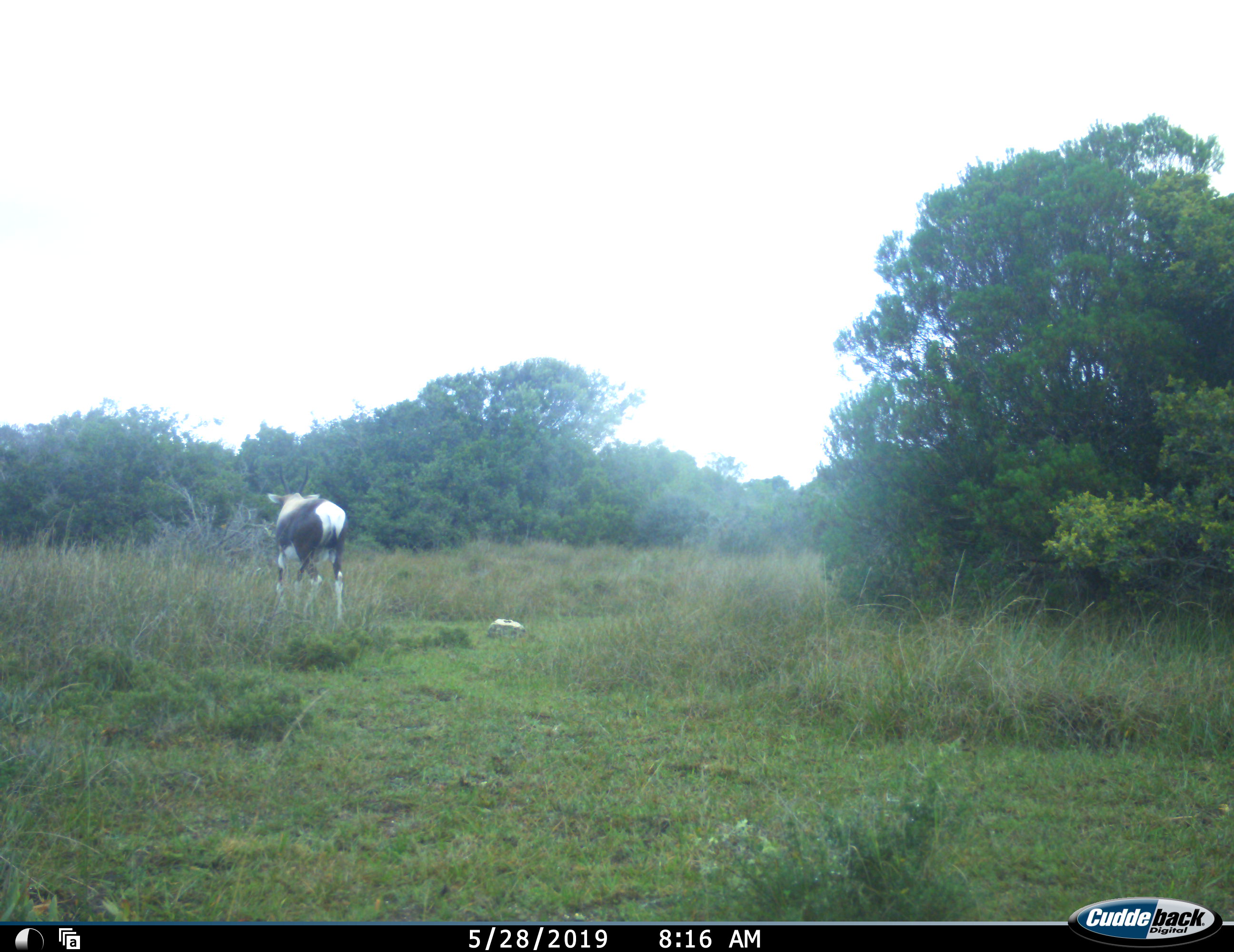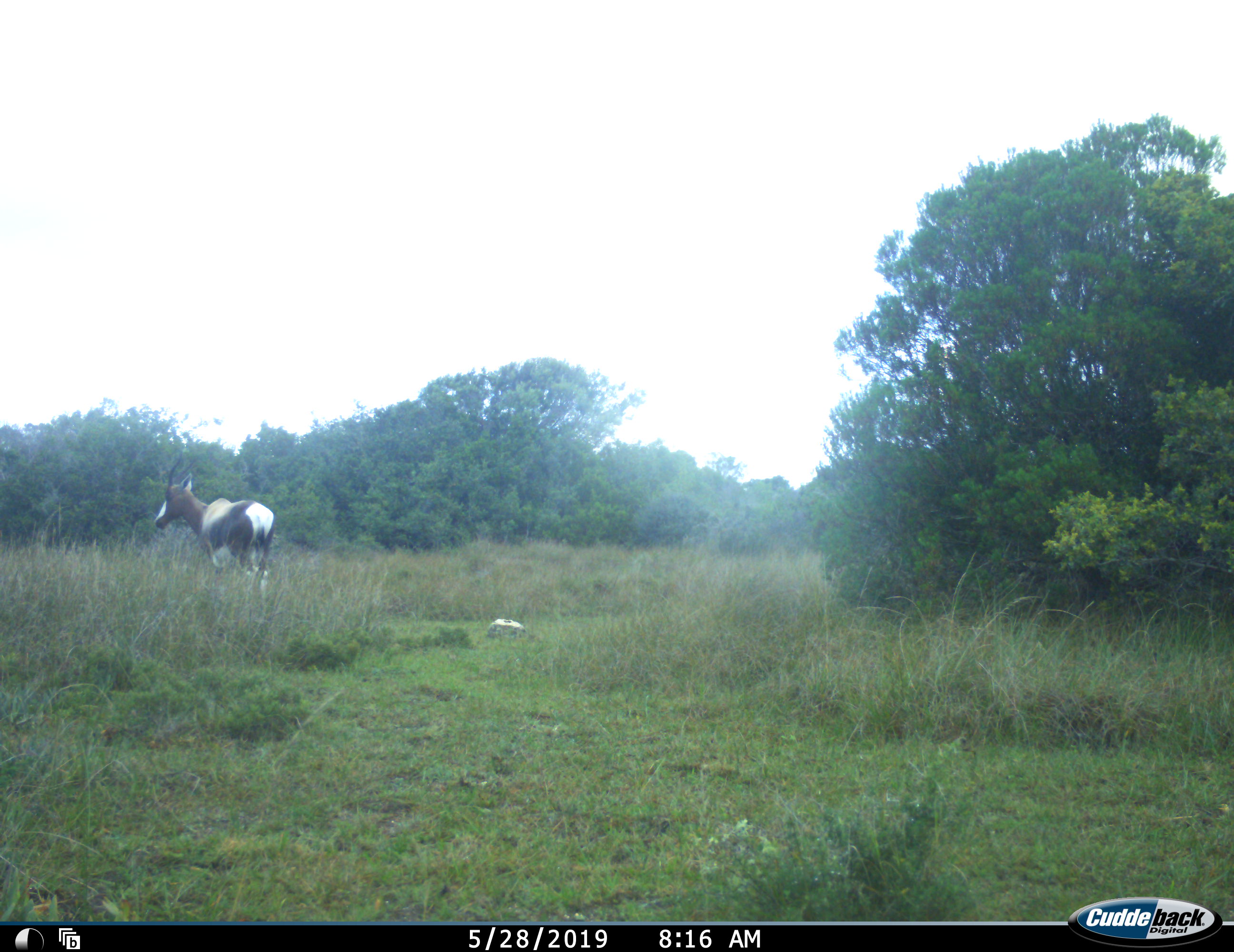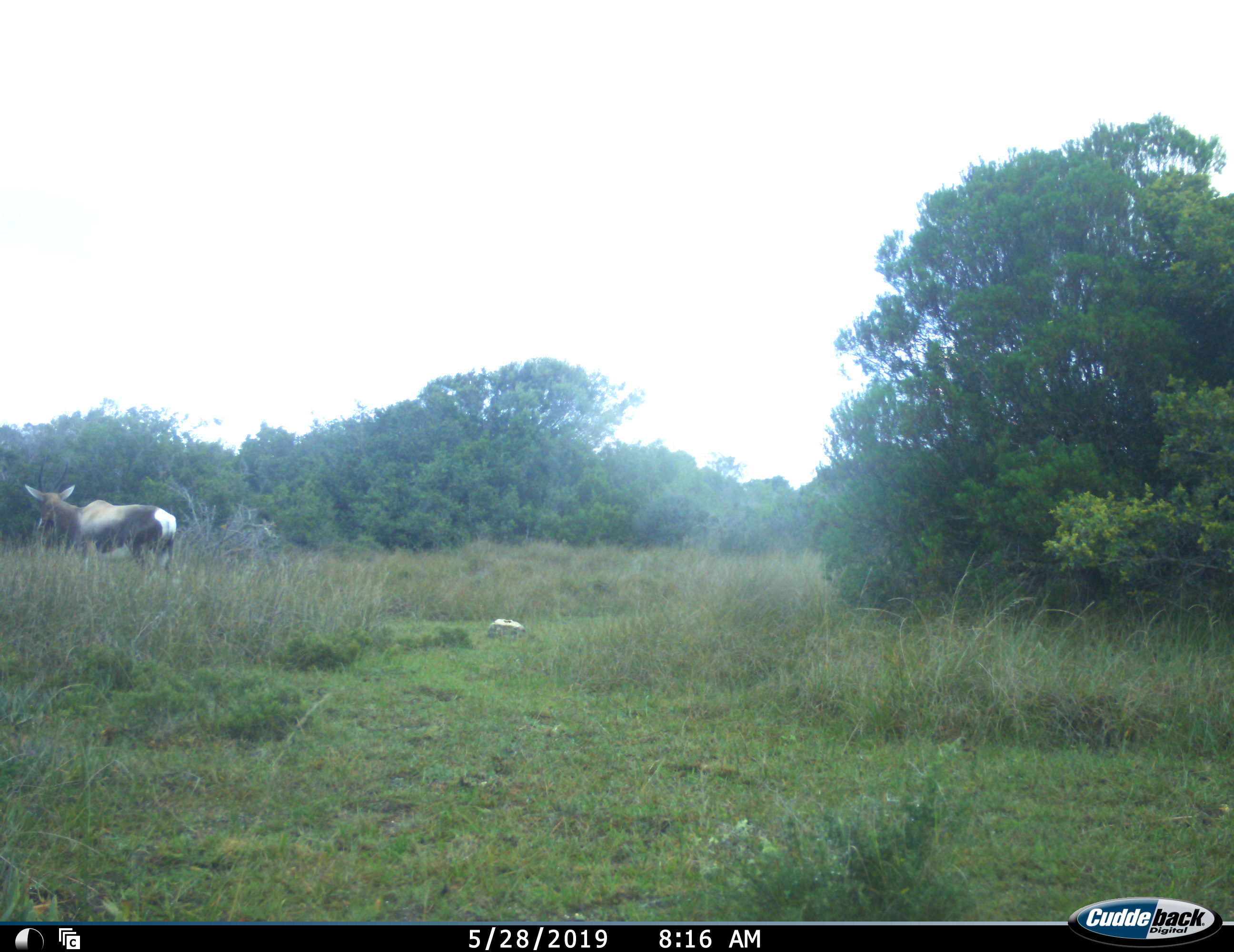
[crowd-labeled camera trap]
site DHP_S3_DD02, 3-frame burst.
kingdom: Animalia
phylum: Chordata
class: Mammalia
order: Artiodactyla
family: Bovidae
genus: Damaliscus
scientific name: Damaliscus pygargus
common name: bontebok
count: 1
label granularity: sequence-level